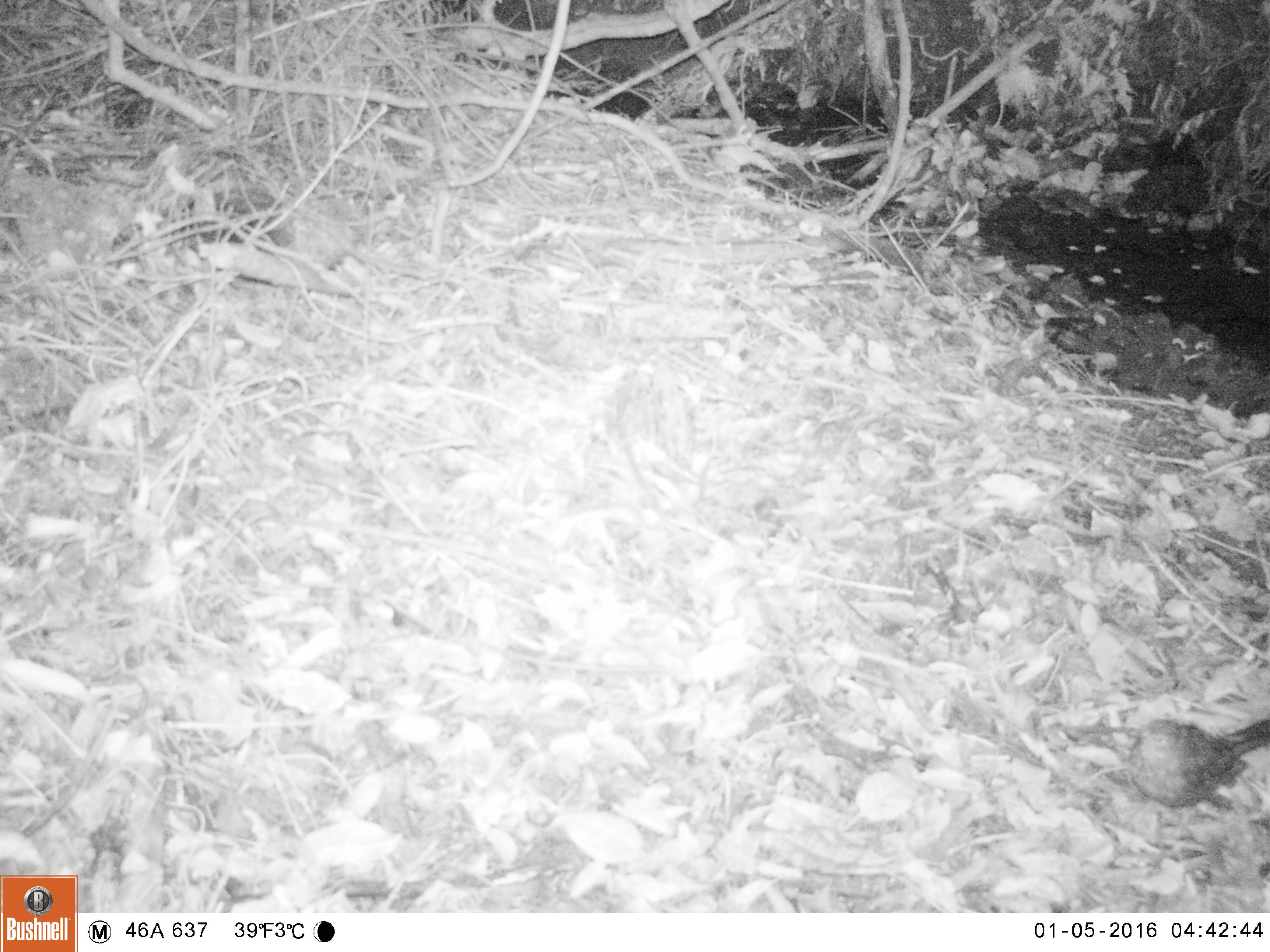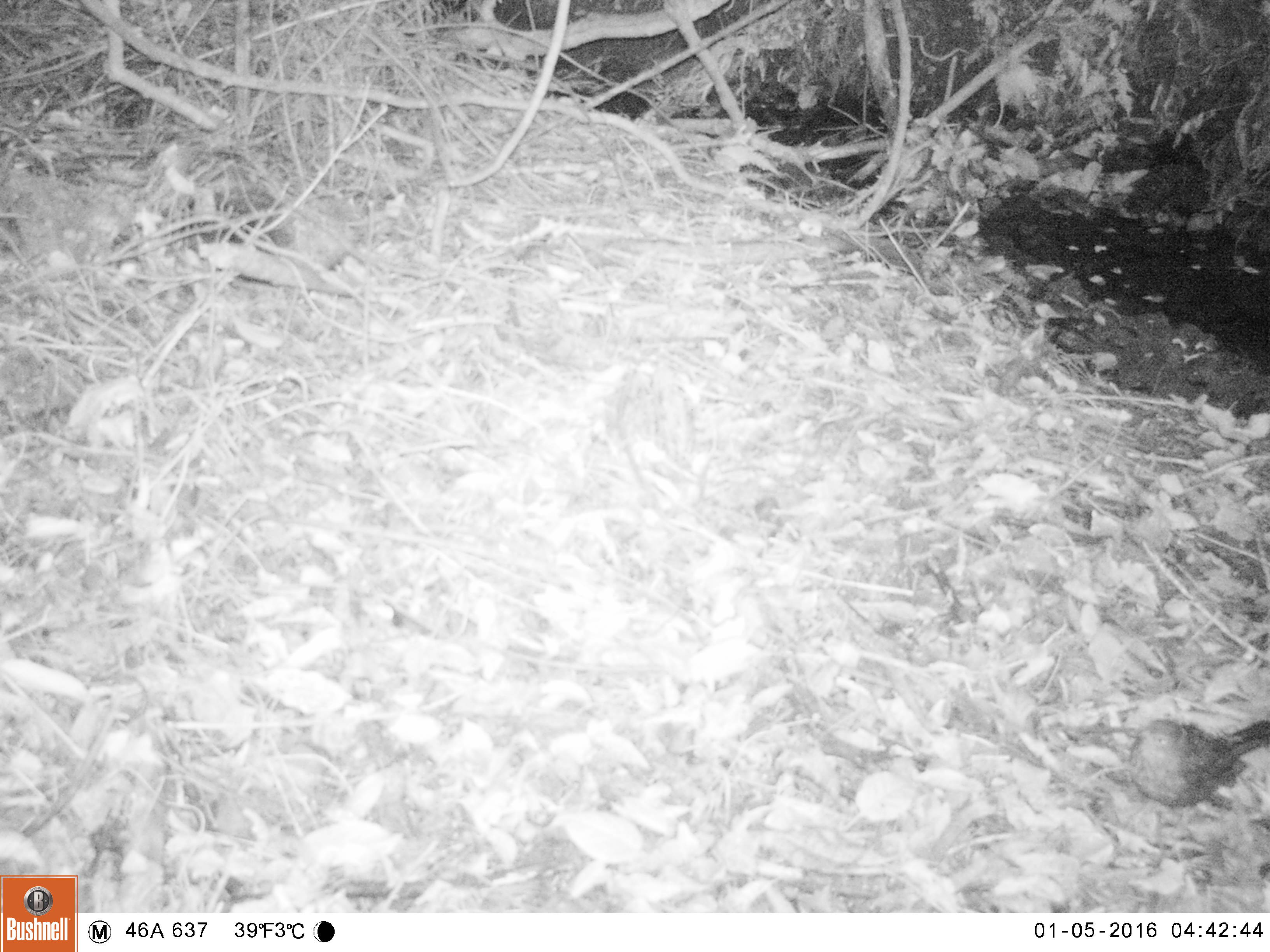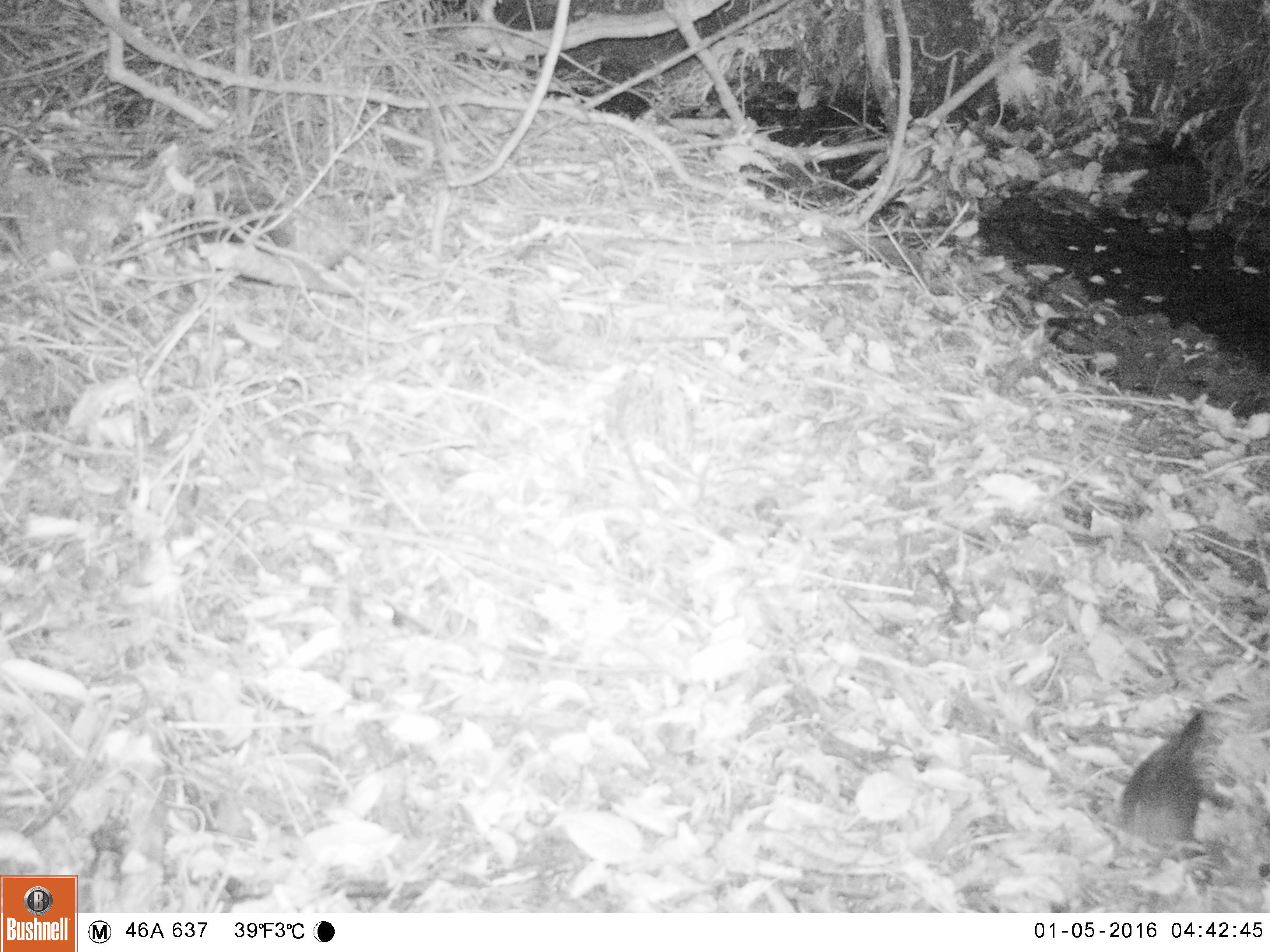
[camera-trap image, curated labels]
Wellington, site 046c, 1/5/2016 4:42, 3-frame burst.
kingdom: Animalia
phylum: Chordata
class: Aves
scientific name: Aves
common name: bird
Bird (Aves).